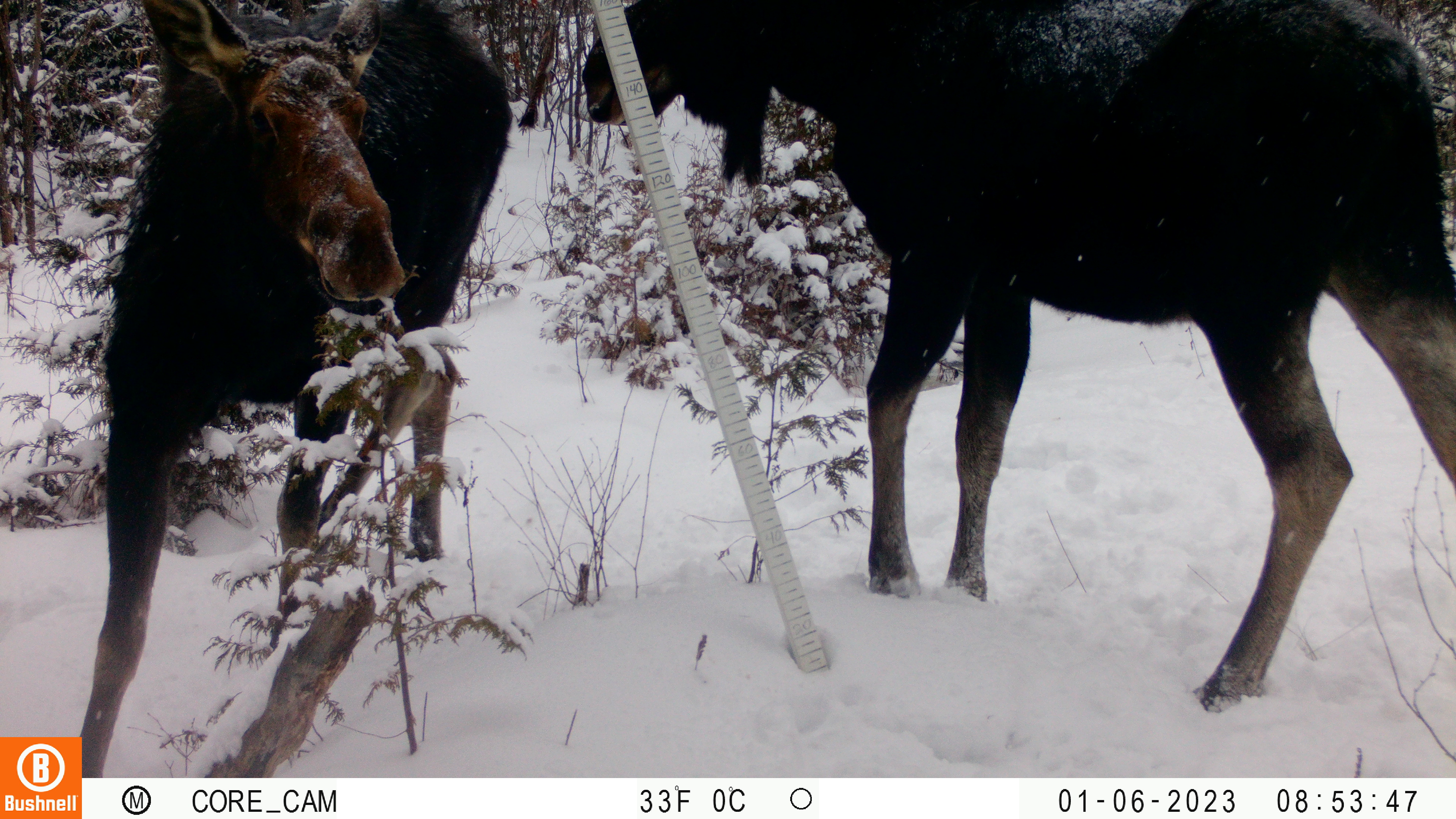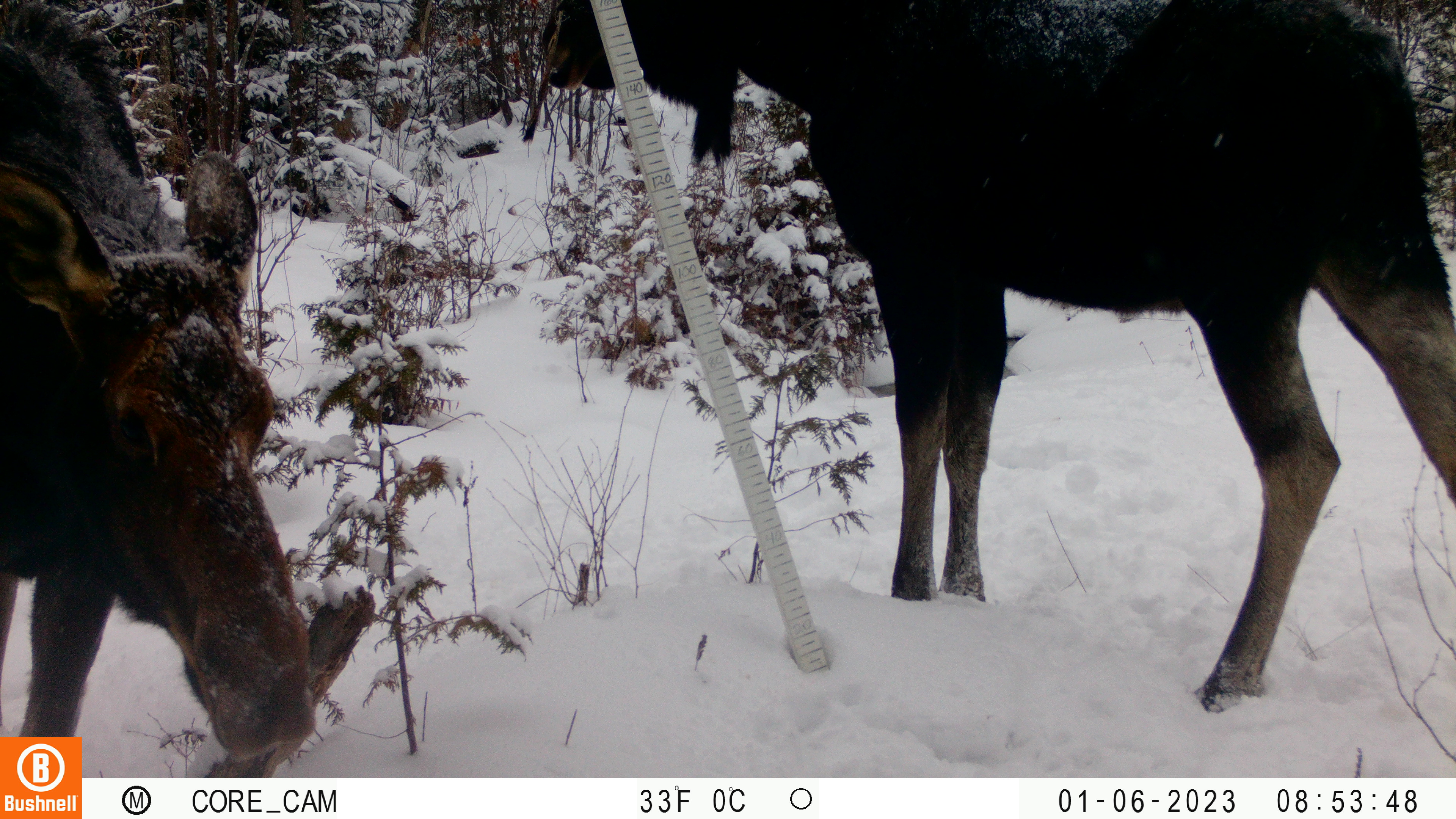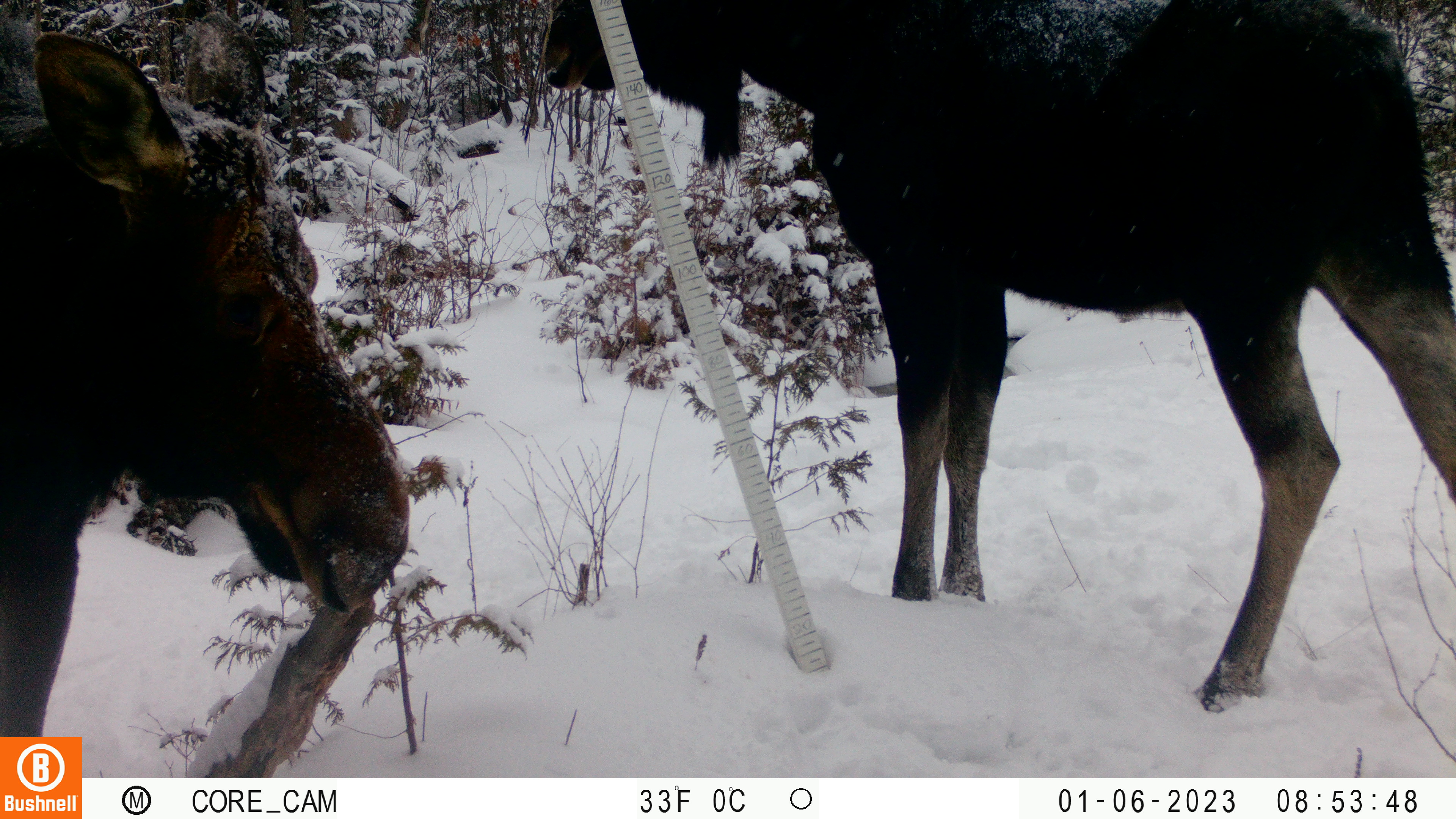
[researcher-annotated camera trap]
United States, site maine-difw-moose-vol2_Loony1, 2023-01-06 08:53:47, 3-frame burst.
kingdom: Animalia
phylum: Chordata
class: Mammalia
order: Artiodactyla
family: Cervidae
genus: Alces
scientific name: Alces alces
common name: moose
Moose (Alces alces).